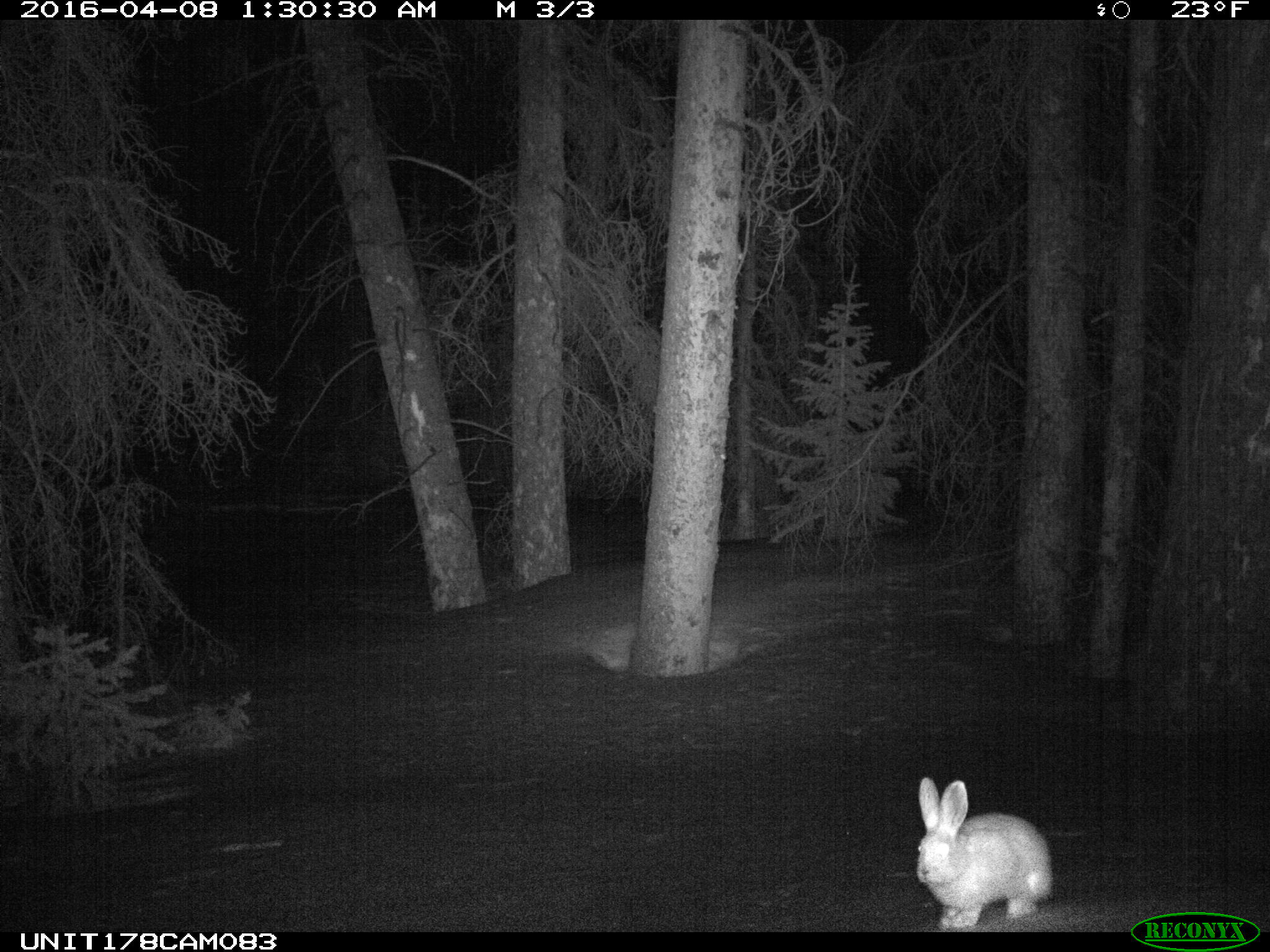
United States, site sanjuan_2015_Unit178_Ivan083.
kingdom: Animalia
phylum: Chordata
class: Mammalia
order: Lagomorpha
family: Leporidae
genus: Lepus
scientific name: Lepus americanus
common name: snowshoe hare